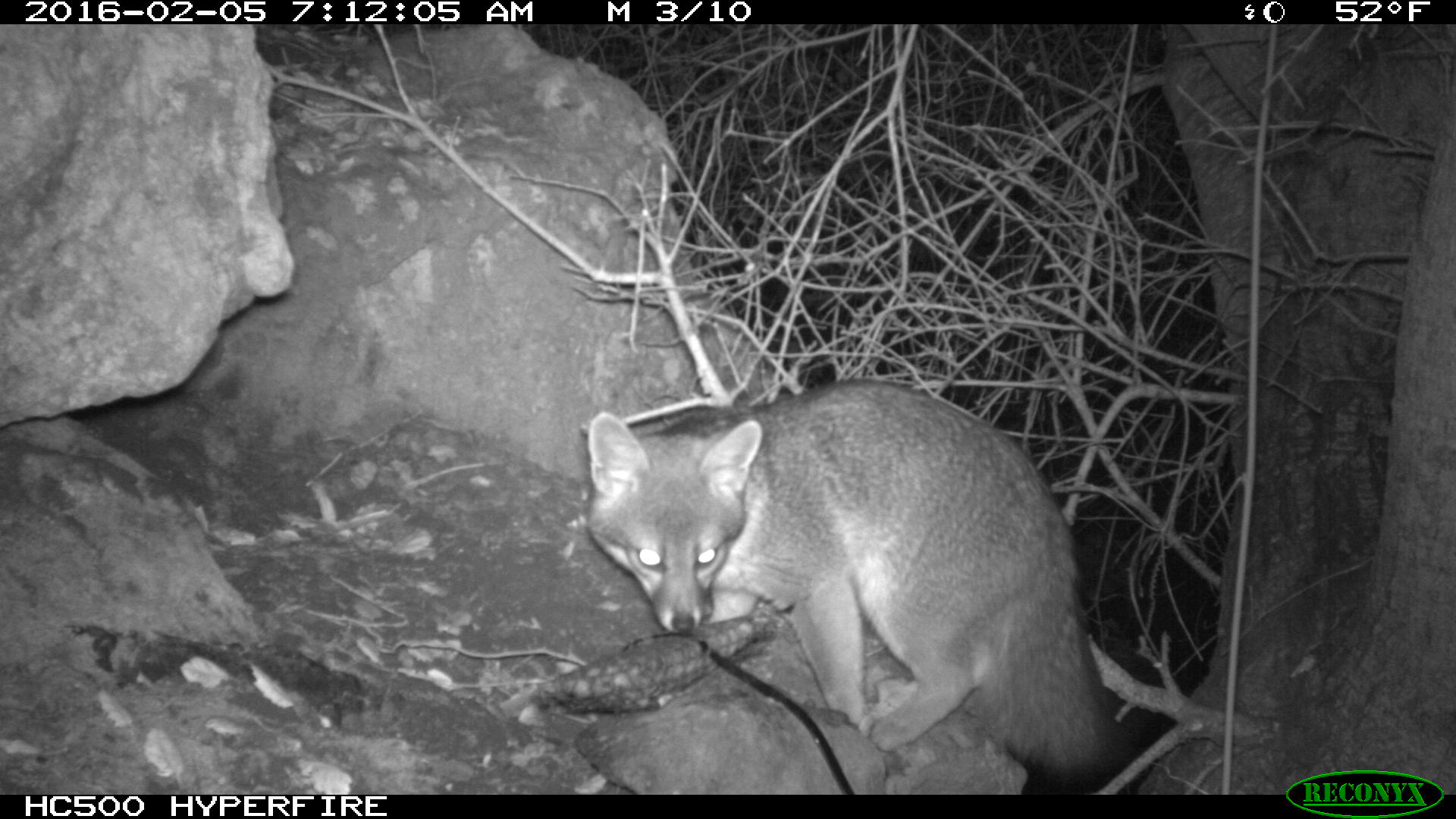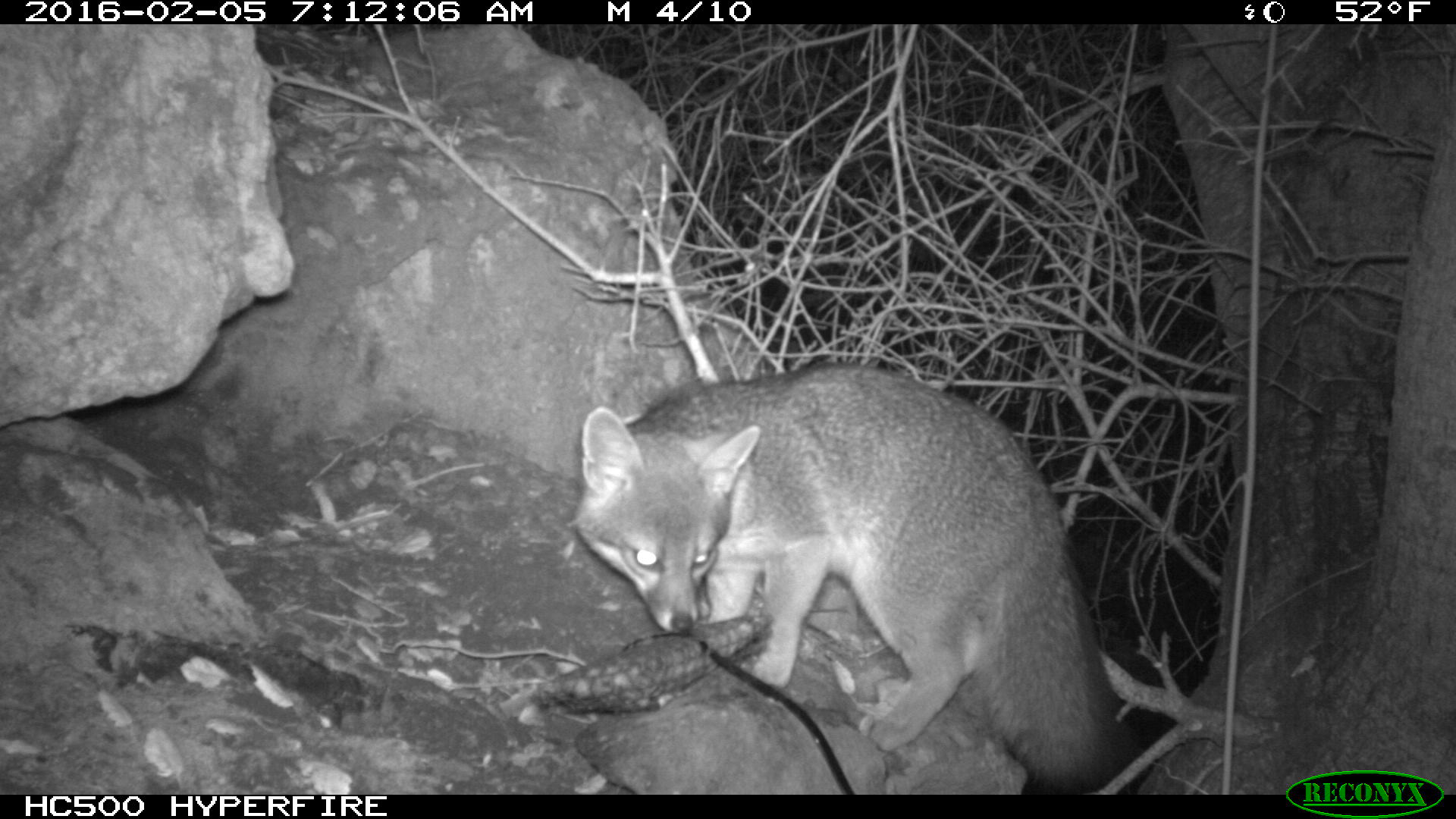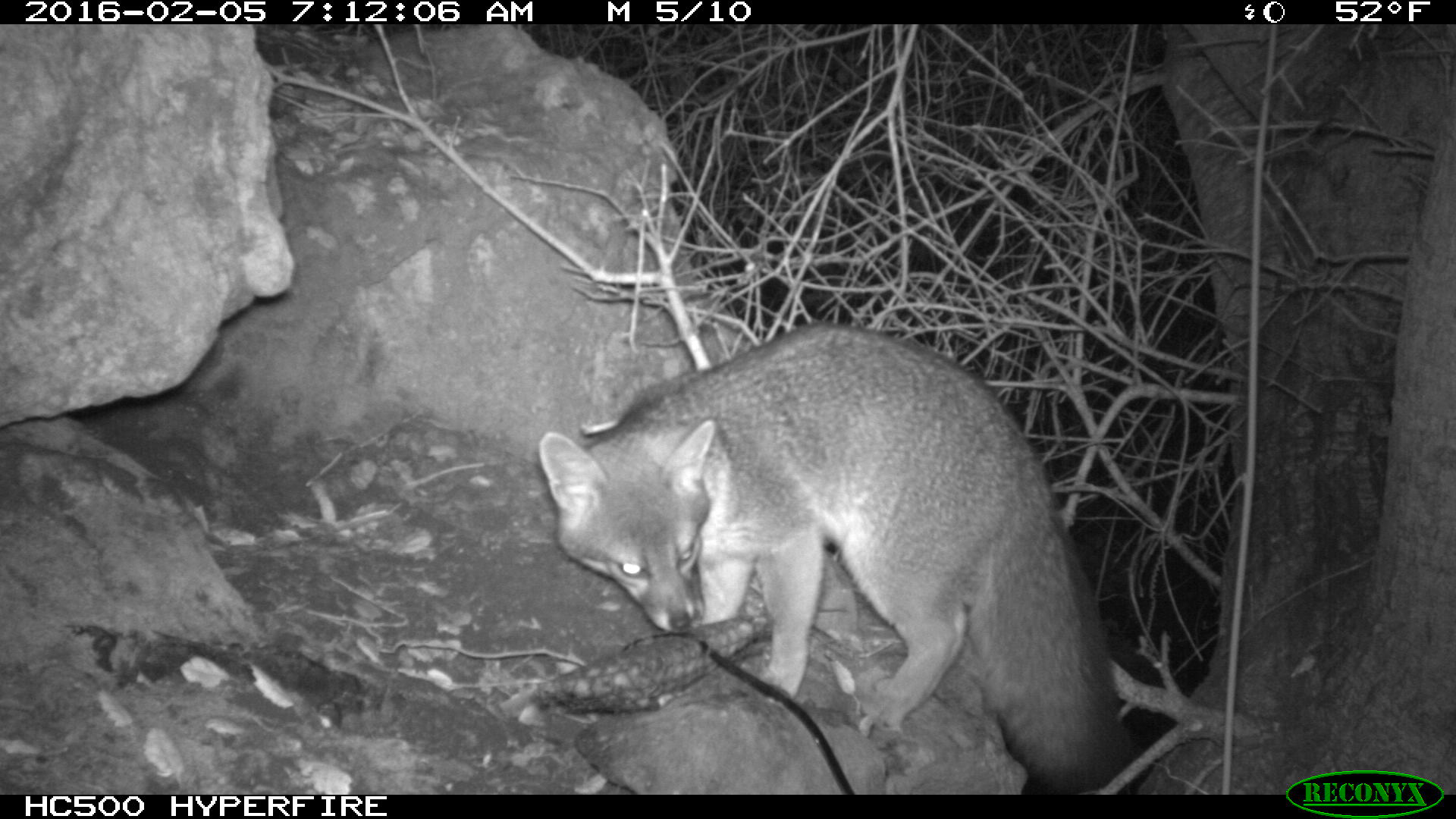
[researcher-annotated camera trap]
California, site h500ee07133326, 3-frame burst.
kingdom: Animalia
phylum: Chordata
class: Mammalia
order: Carnivora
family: Canidae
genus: Urocyon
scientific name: Urocyon littoralis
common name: island fox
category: fox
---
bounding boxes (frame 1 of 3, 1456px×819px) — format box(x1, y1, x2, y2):
fox: box(584, 374, 1149, 793)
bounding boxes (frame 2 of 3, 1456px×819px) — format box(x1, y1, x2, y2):
fox: box(570, 359, 1141, 793)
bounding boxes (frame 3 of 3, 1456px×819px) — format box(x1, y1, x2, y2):
fox: box(535, 324, 1141, 793)